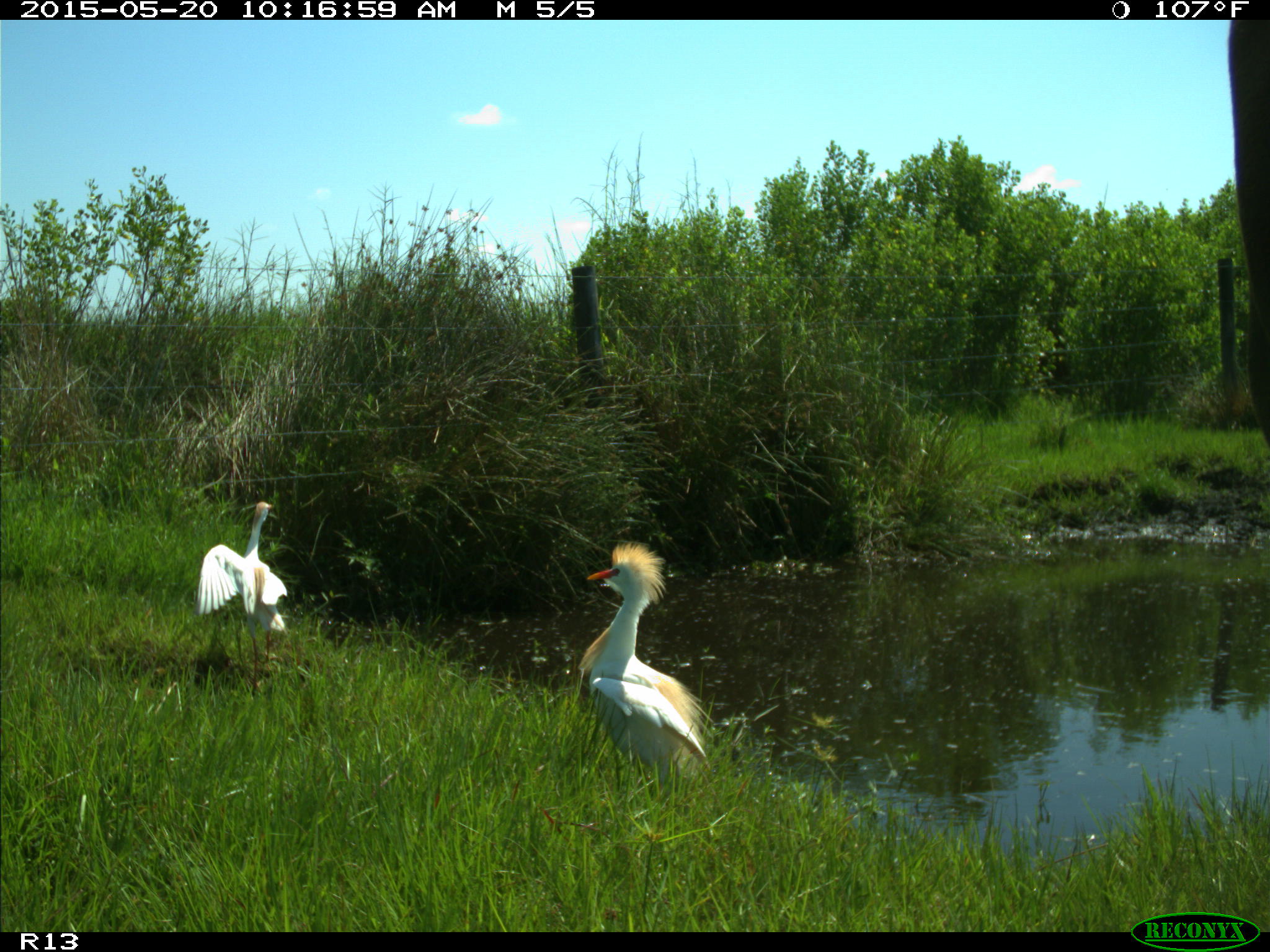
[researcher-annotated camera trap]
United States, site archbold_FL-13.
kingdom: Animalia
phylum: Chordata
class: Mammalia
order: Artiodactyla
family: Bovidae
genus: Bos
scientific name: Bos taurus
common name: domestic cow